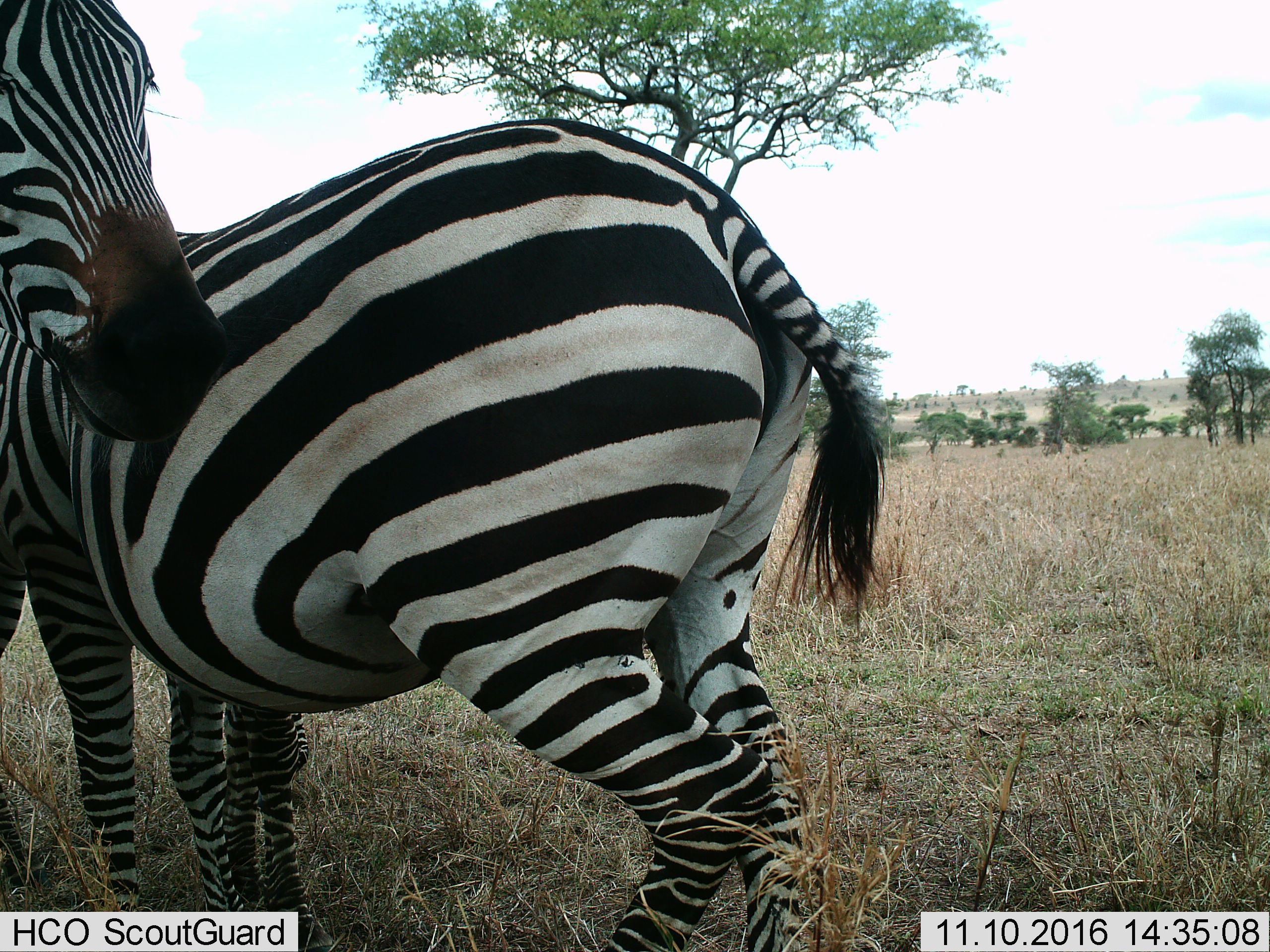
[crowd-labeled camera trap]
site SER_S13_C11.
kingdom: Animalia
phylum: Chordata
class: Mammalia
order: Perissodactyla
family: Equidae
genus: Equus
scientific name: Equus quagga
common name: plains zebra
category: zebraplains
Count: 2.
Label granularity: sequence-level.